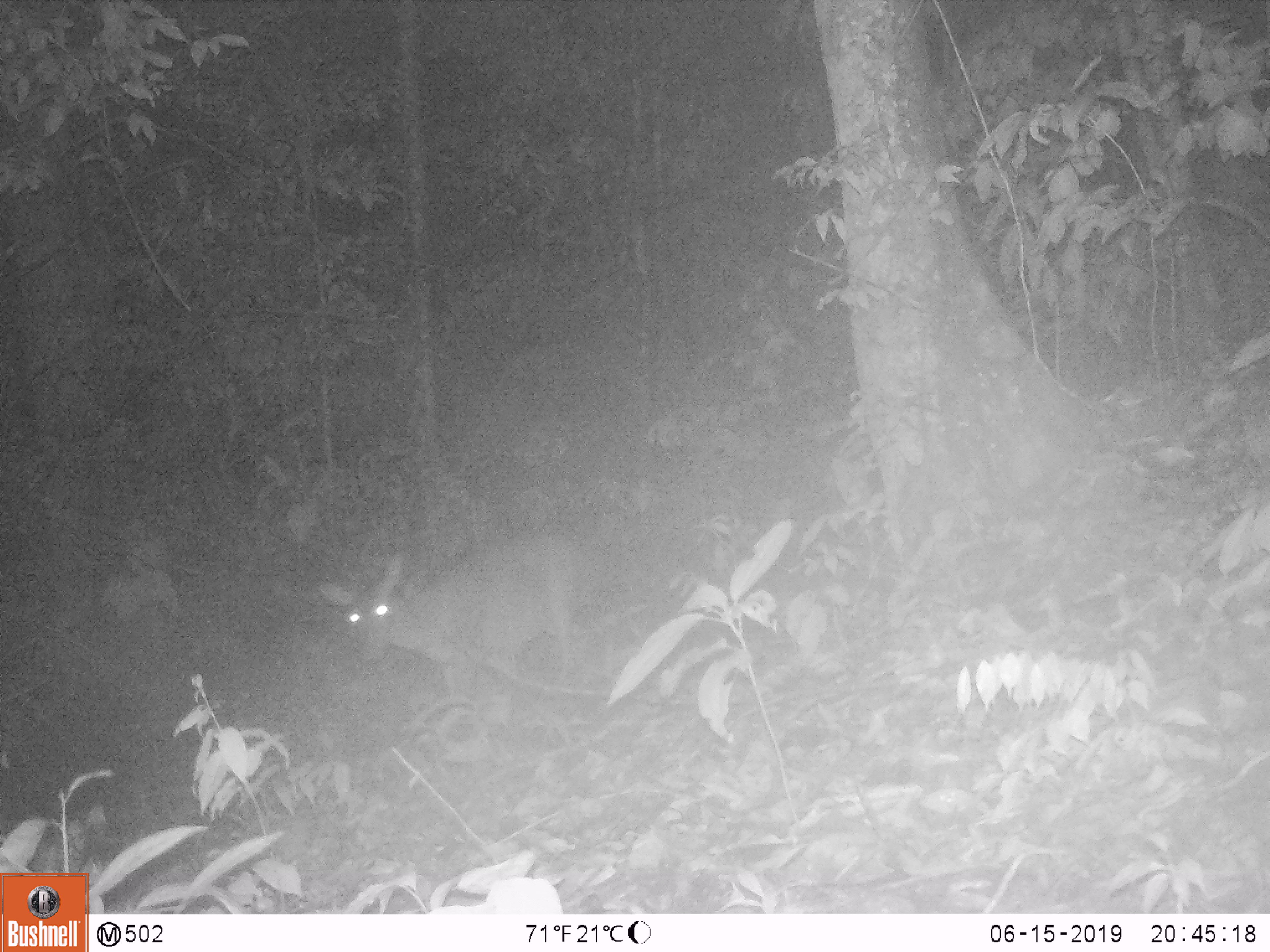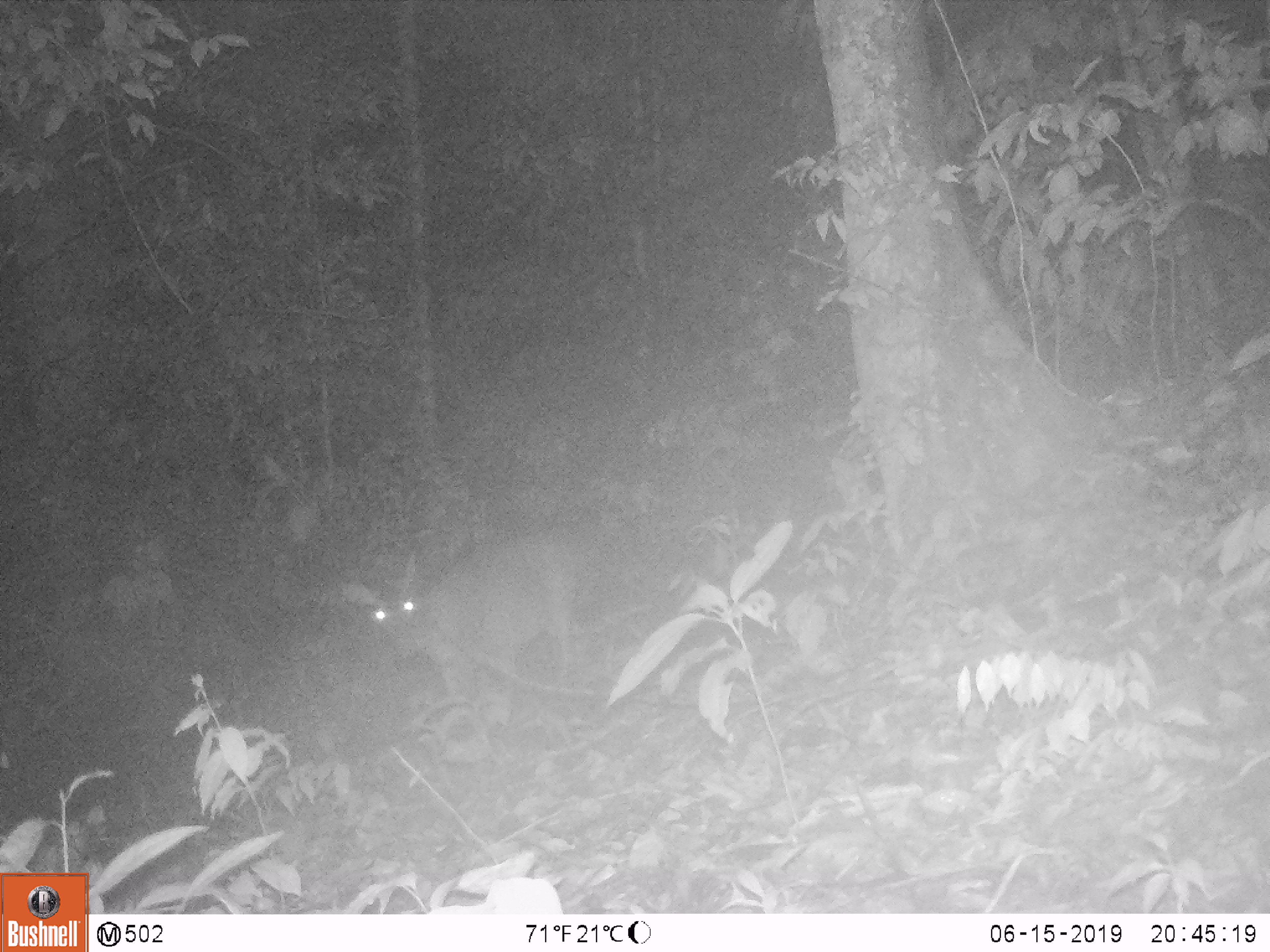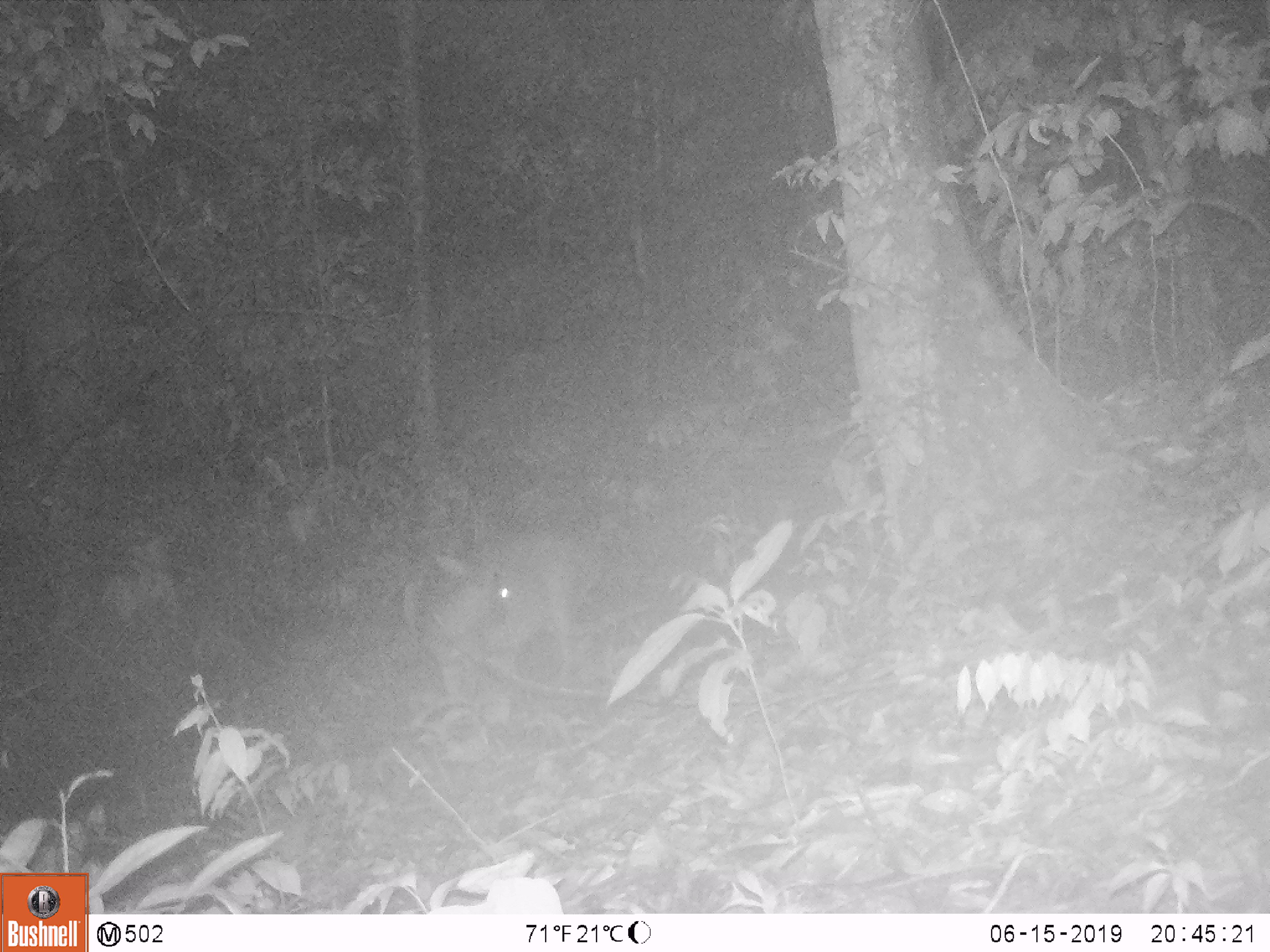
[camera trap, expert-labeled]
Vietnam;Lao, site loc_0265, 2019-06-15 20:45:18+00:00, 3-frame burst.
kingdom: Animalia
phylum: Chordata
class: Mammalia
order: Artiodactyla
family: Cervidae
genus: Rusa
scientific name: Rusa unicolor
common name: sambar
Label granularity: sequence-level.